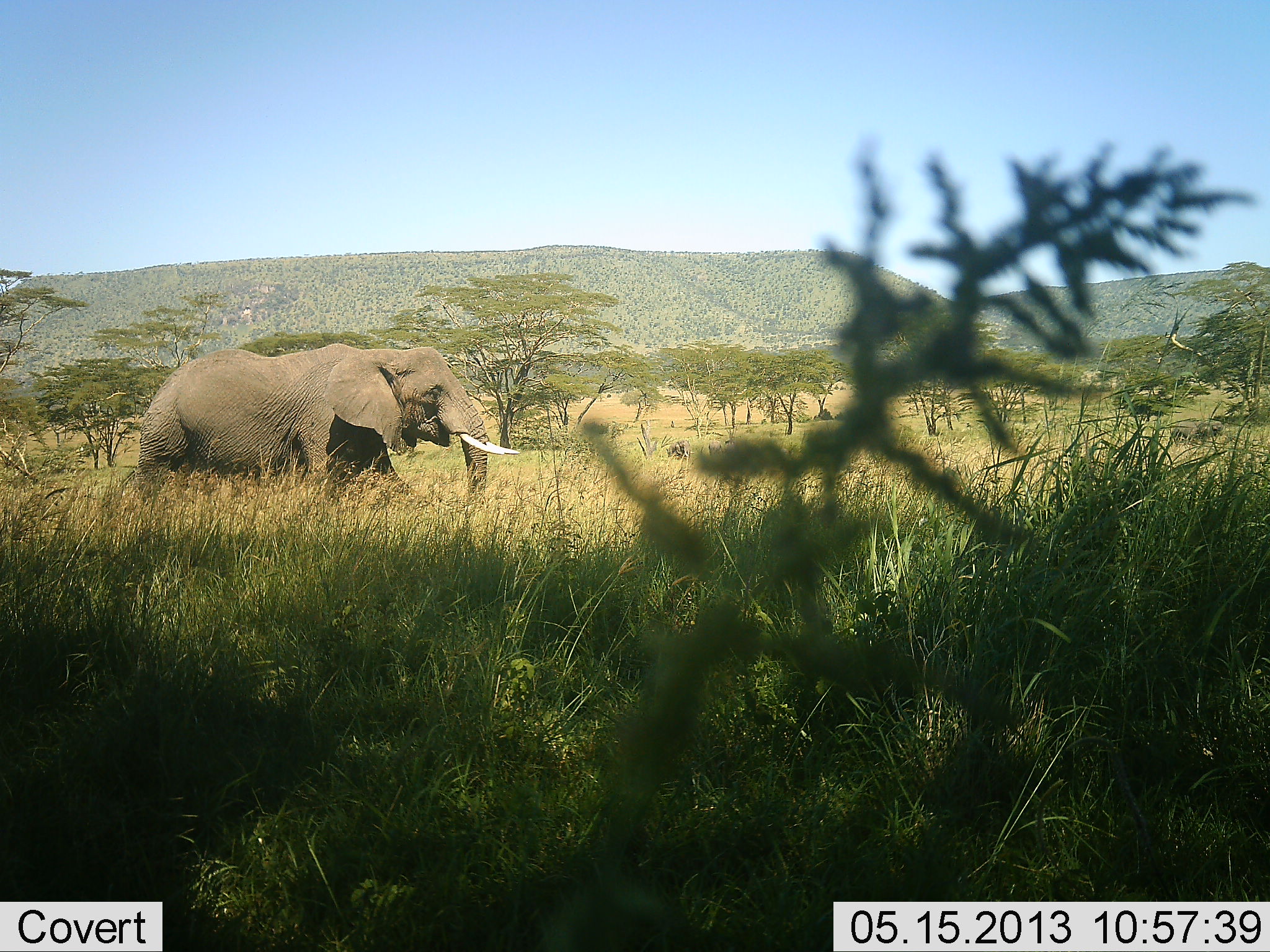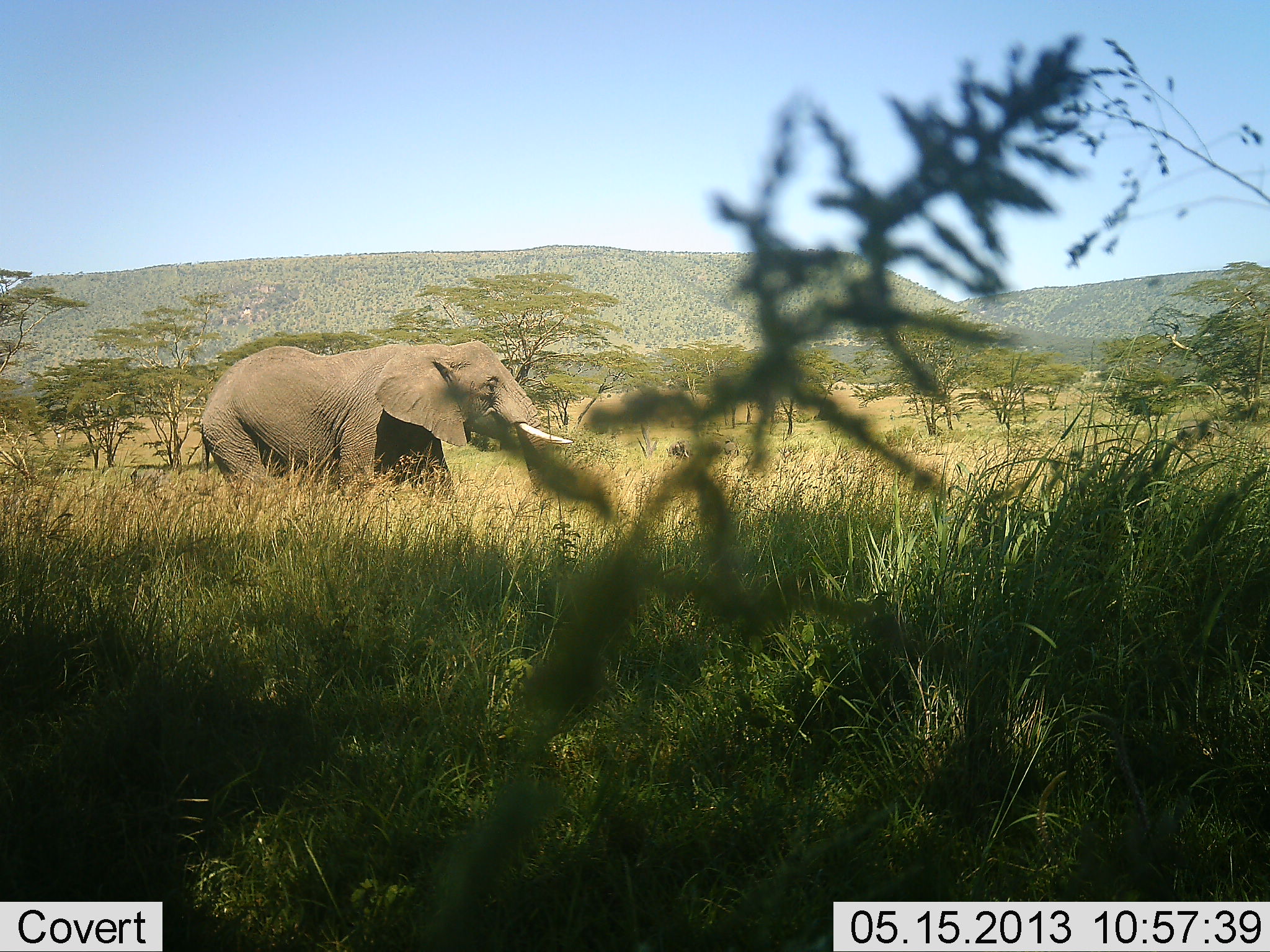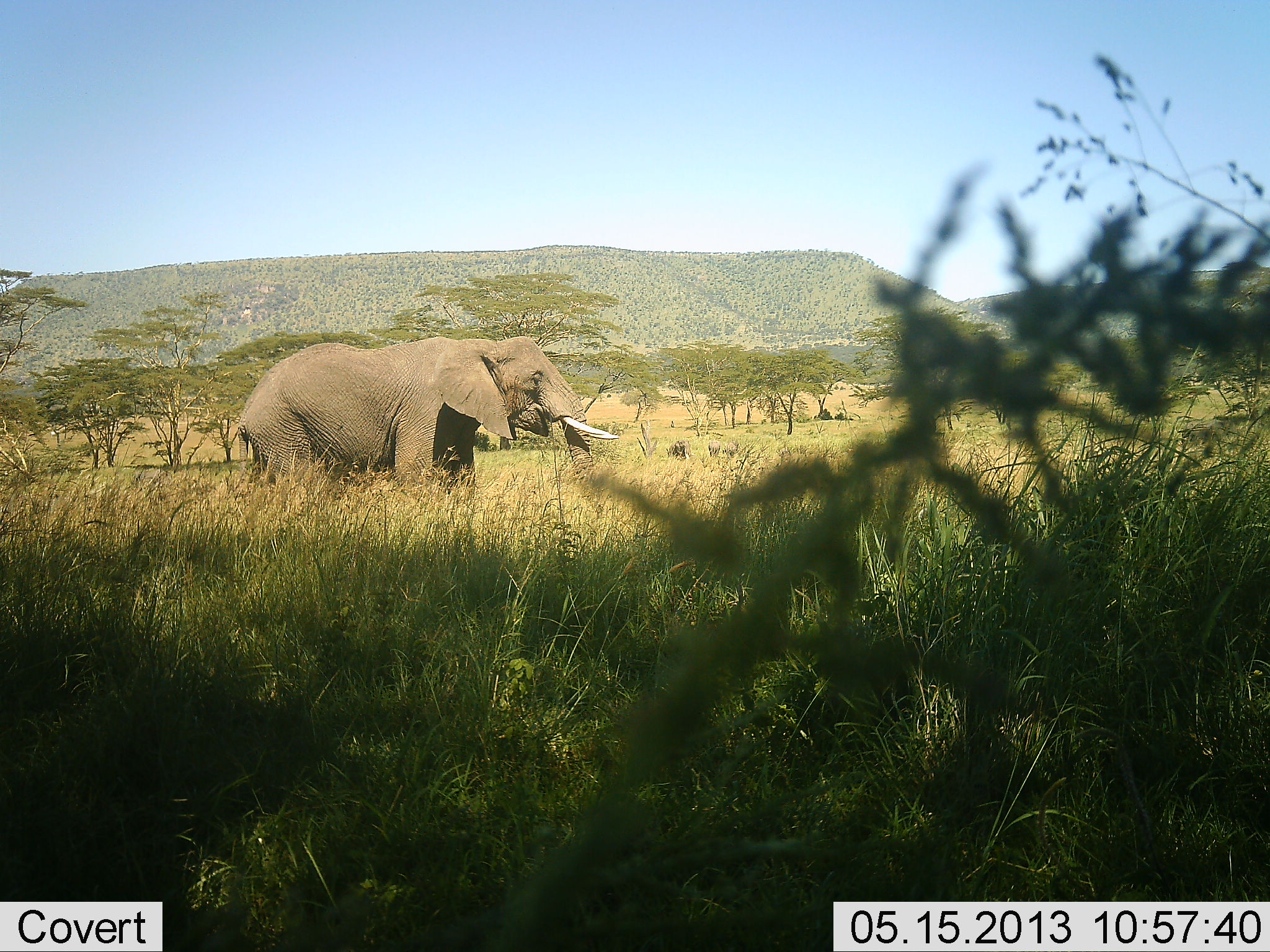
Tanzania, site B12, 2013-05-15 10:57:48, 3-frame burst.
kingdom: Animalia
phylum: Chordata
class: Mammalia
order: Proboscidea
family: Elephantidae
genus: Loxodonta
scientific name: Loxodonta africana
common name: african bush elephant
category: elephant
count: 1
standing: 9%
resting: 3%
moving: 91%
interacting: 0%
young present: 0%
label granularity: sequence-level